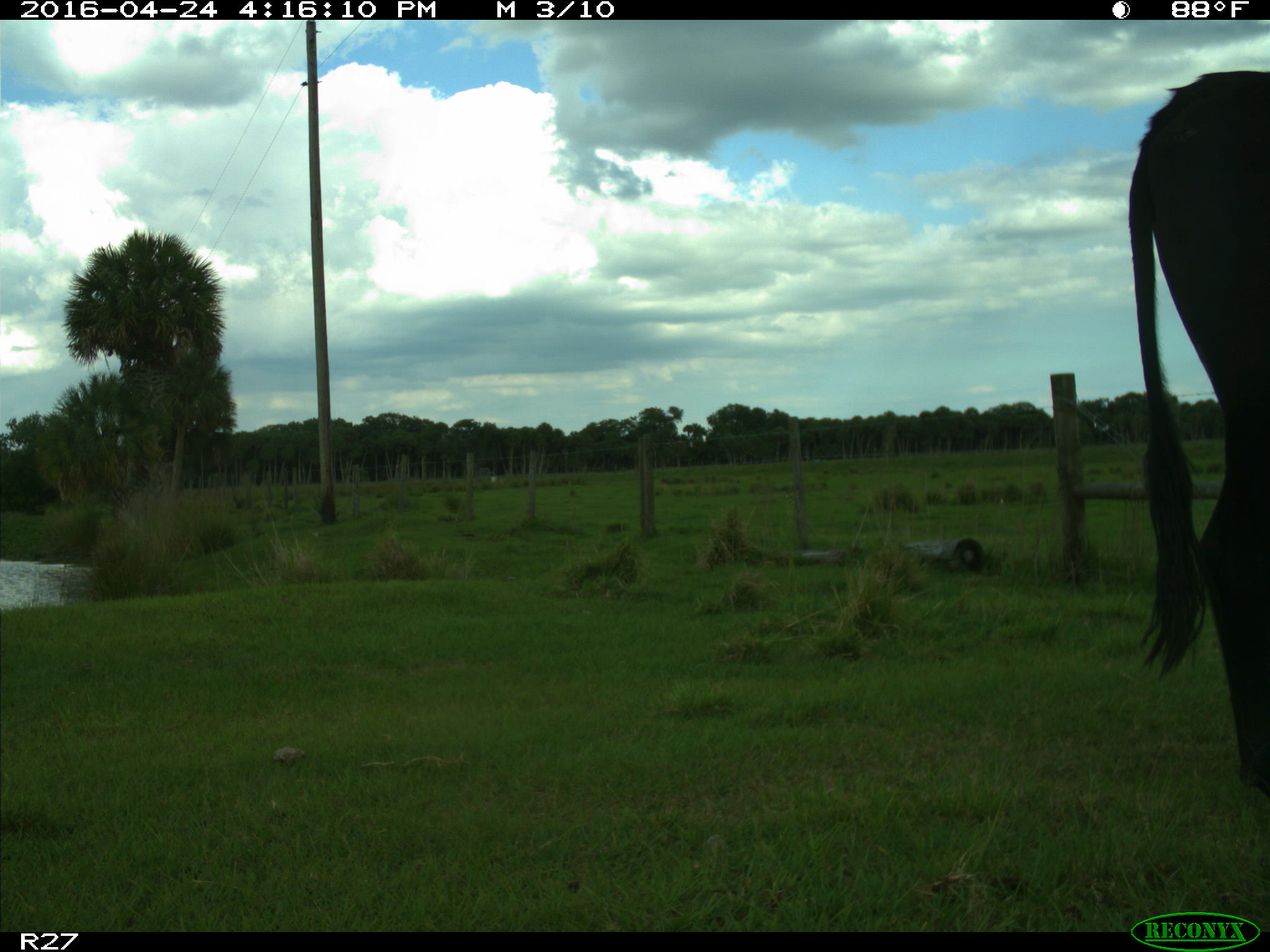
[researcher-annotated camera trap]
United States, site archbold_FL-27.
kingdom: Animalia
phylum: Chordata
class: Mammalia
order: Artiodactyla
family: Bovidae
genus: Bos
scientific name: Bos taurus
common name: domestic cow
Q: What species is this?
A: Bos taurus (domestic cow).